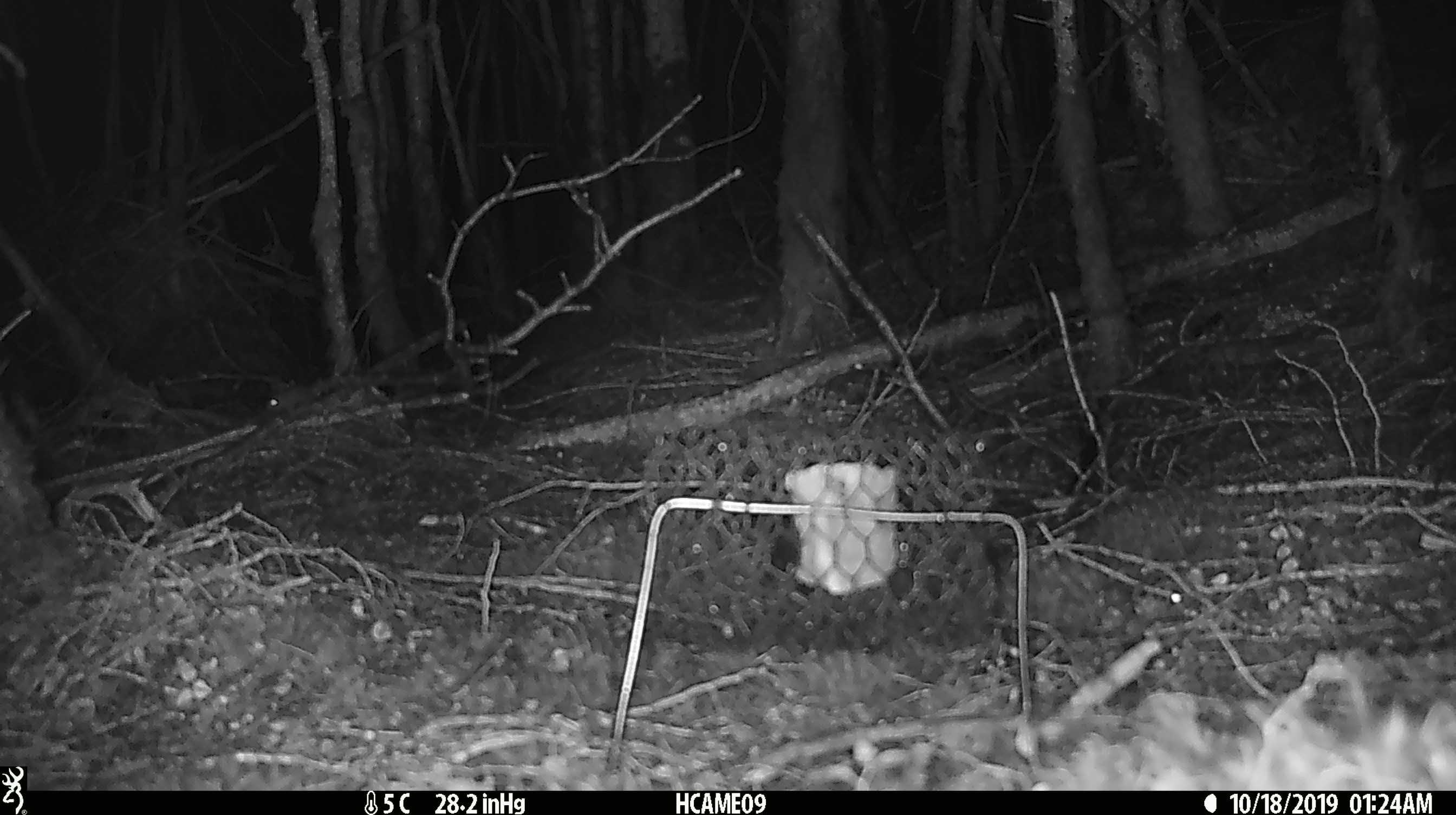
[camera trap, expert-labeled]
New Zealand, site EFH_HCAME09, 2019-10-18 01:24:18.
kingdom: Animalia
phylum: Chordata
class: Mammalia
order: Rodentia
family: Muridae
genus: Mus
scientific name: Mus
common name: mouse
Mouse (Mus).